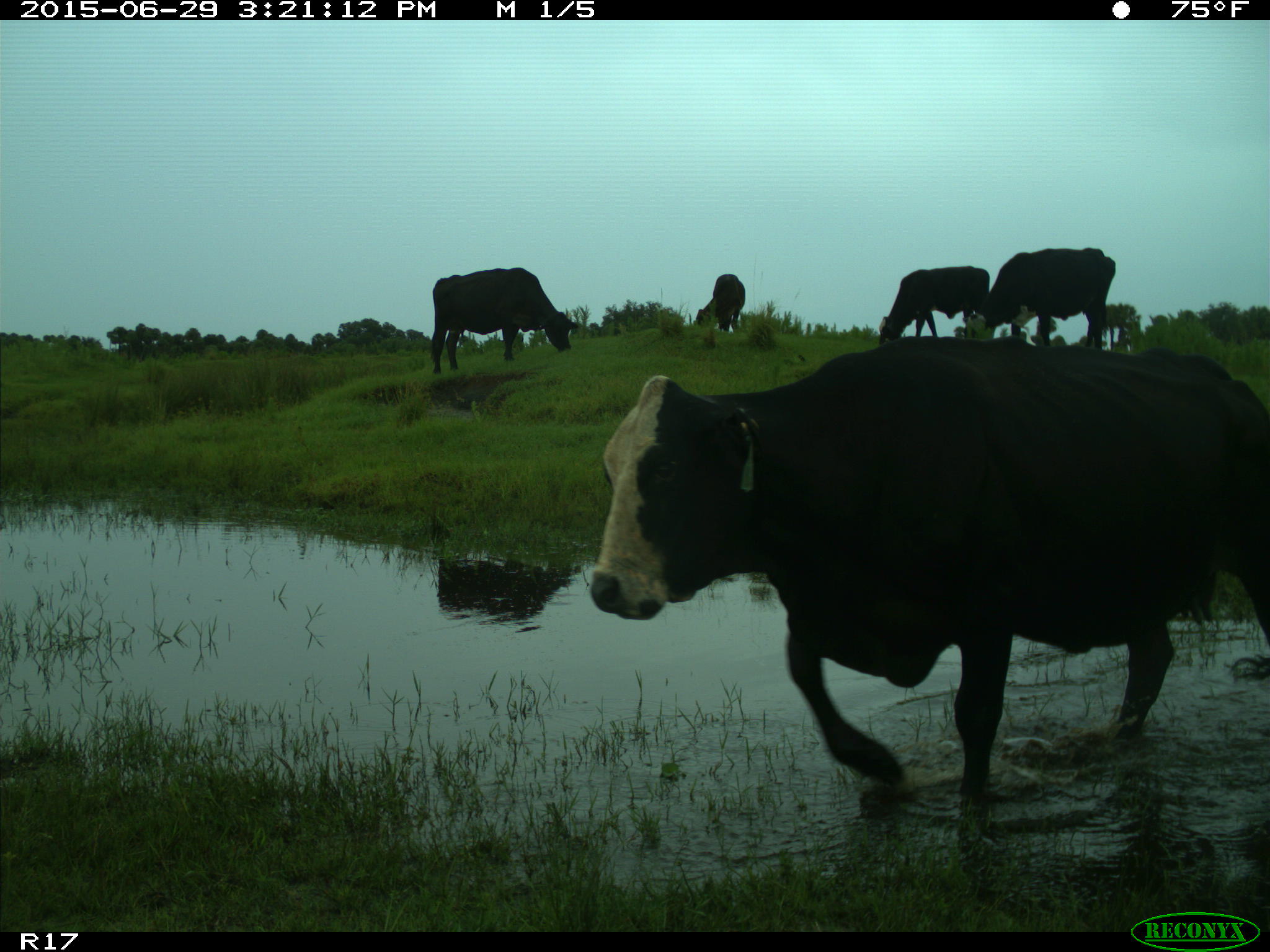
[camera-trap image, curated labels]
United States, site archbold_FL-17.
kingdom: Animalia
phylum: Chordata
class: Mammalia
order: Artiodactyla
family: Bovidae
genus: Bos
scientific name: Bos taurus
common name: domestic cow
Bos taurus (domestic cow).